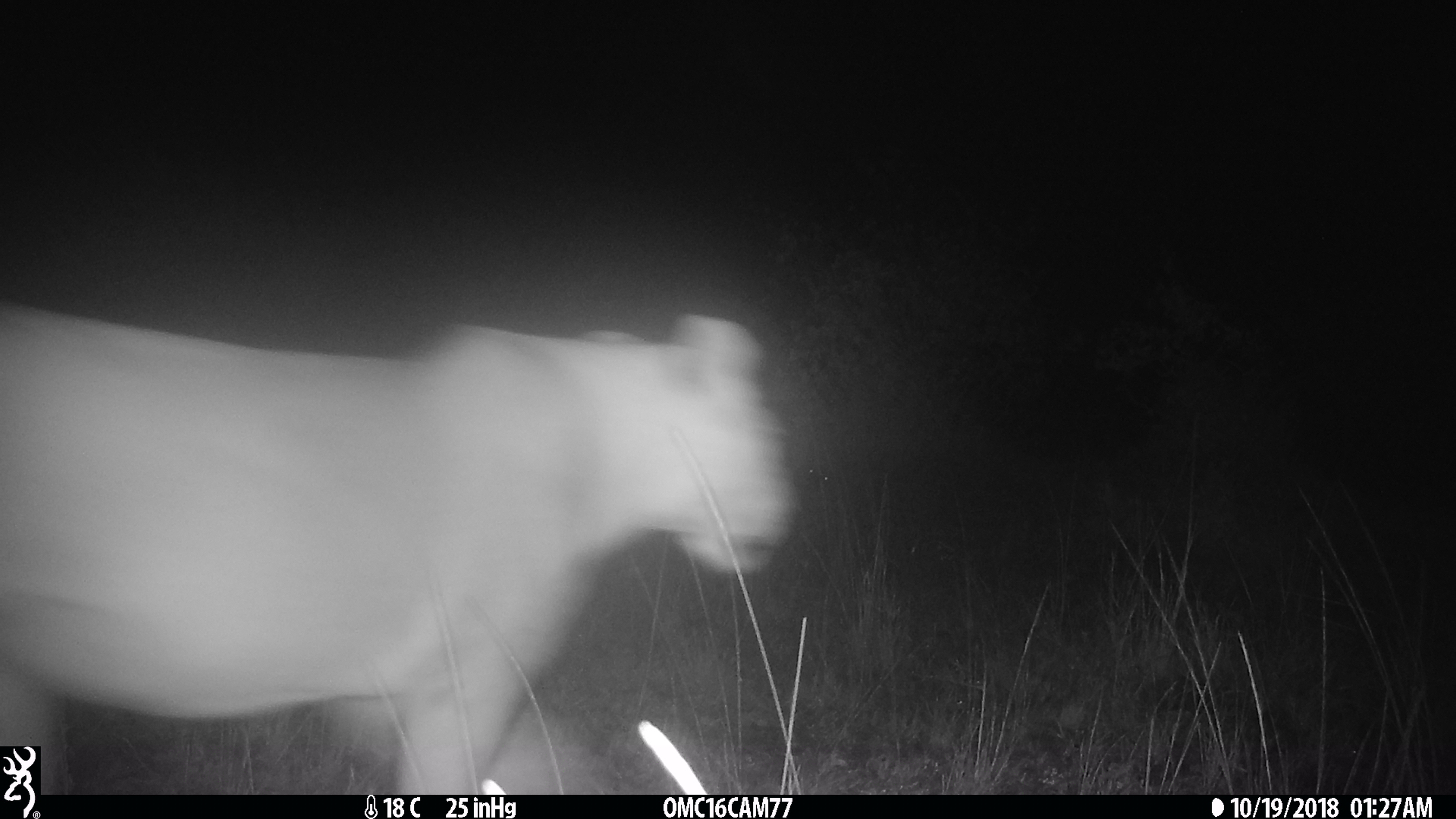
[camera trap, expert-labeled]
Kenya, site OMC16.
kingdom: Animalia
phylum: Chordata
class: Mammalia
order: Carnivora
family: Felidae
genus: Panthera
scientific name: Panthera leo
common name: lion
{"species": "lion (Panthera leo)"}